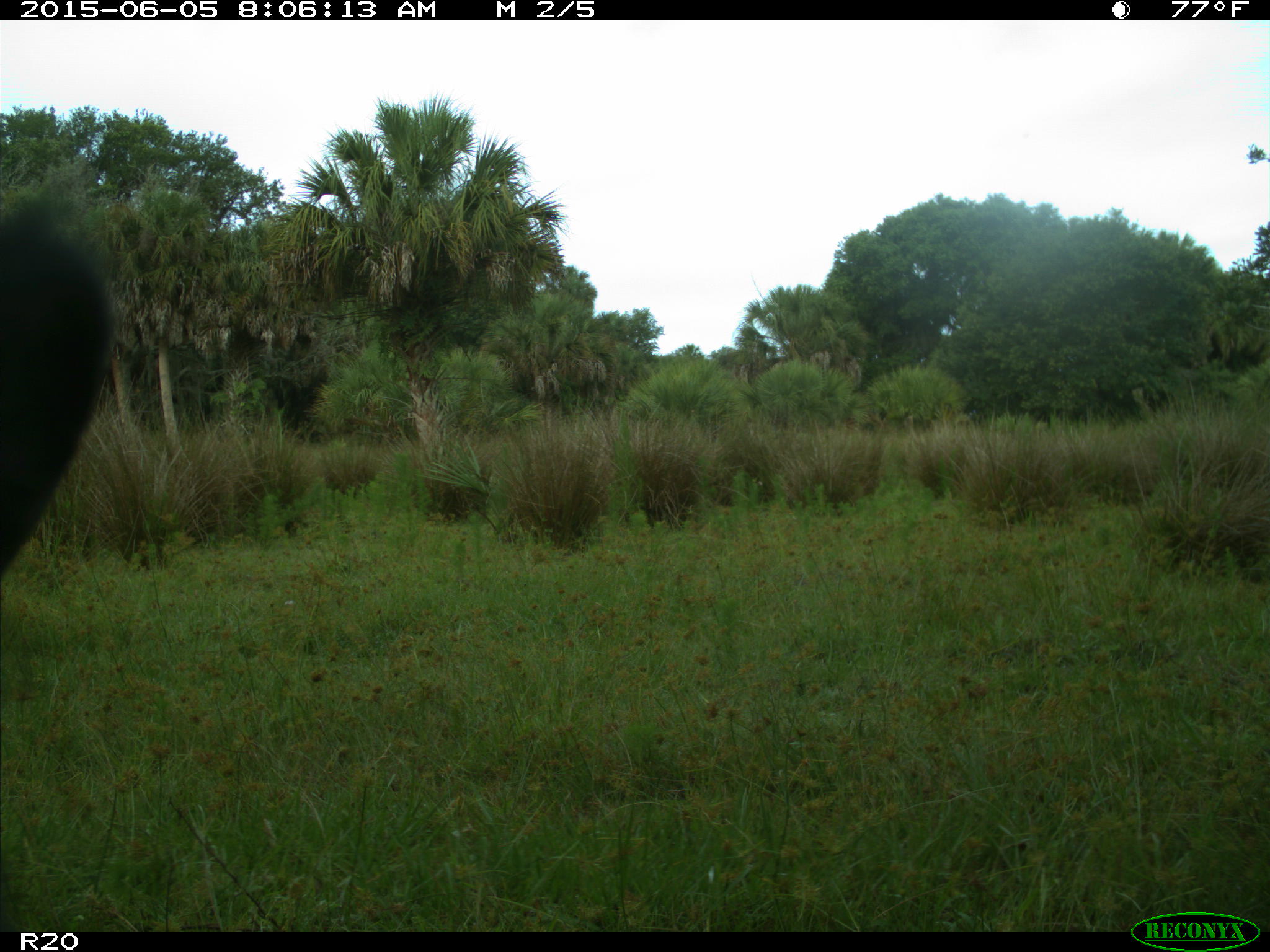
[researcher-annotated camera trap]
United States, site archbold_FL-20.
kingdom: Animalia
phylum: Chordata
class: Mammalia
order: Artiodactyla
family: Bovidae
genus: Bos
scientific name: Bos taurus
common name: domestic cow